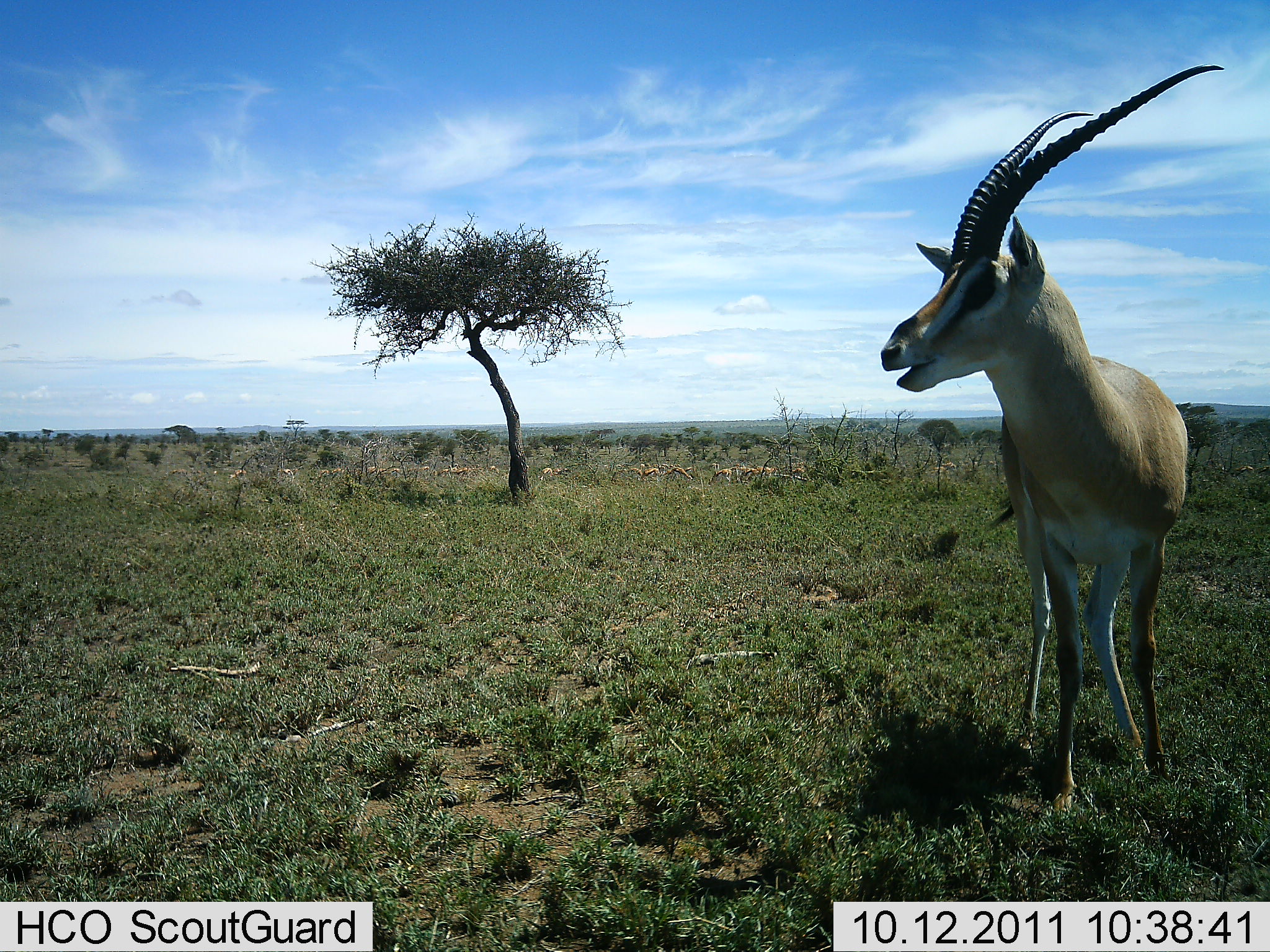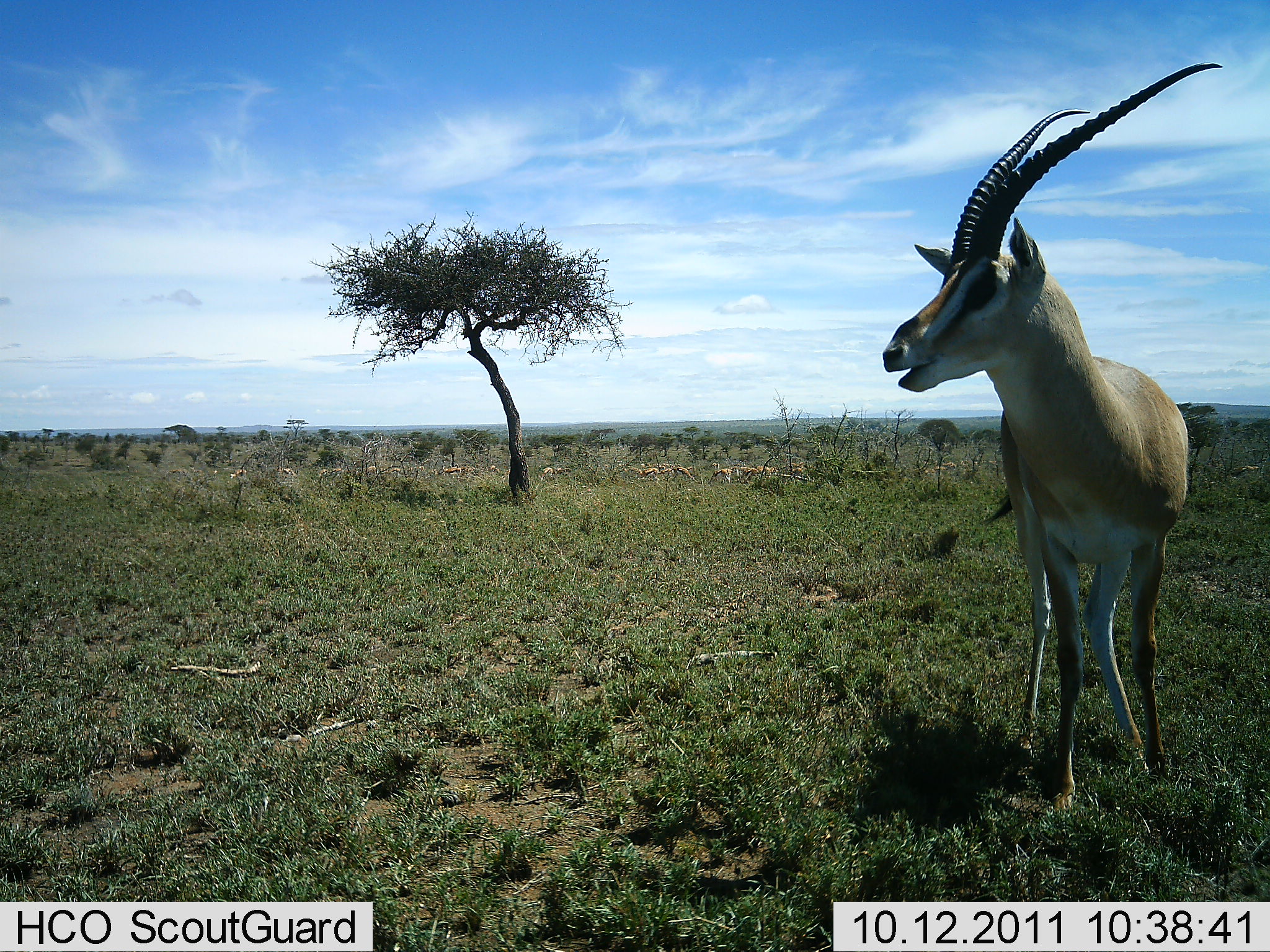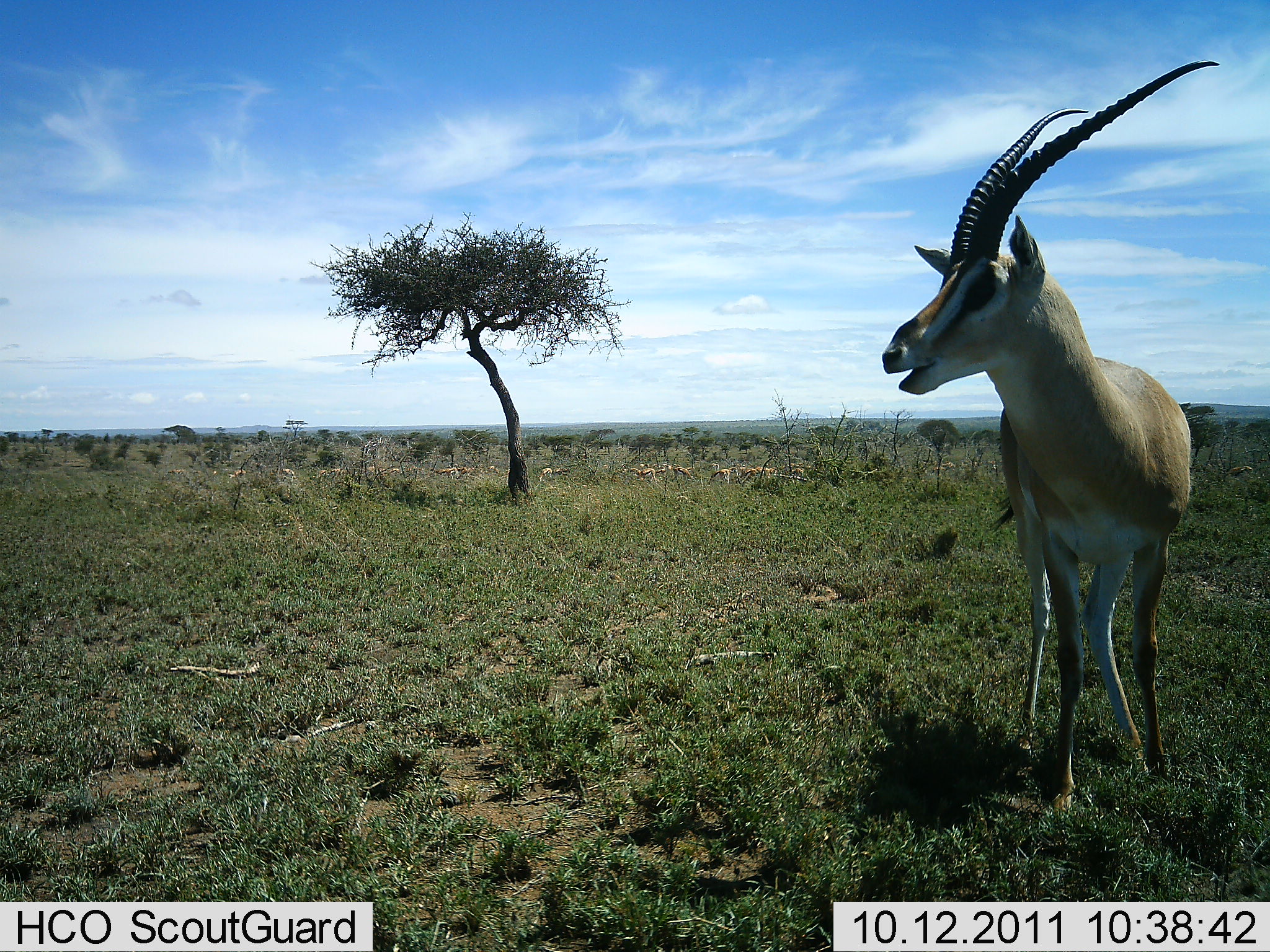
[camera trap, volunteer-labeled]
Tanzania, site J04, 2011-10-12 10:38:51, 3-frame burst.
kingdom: Animalia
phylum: Chordata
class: Mammalia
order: Artiodactyla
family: Bovidae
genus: Nanger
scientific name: Nanger granti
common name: grant's gazelle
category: gazellegrants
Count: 1.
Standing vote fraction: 100%.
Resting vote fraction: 0%.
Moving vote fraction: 0%.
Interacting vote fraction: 0%.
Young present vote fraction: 0%.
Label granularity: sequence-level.